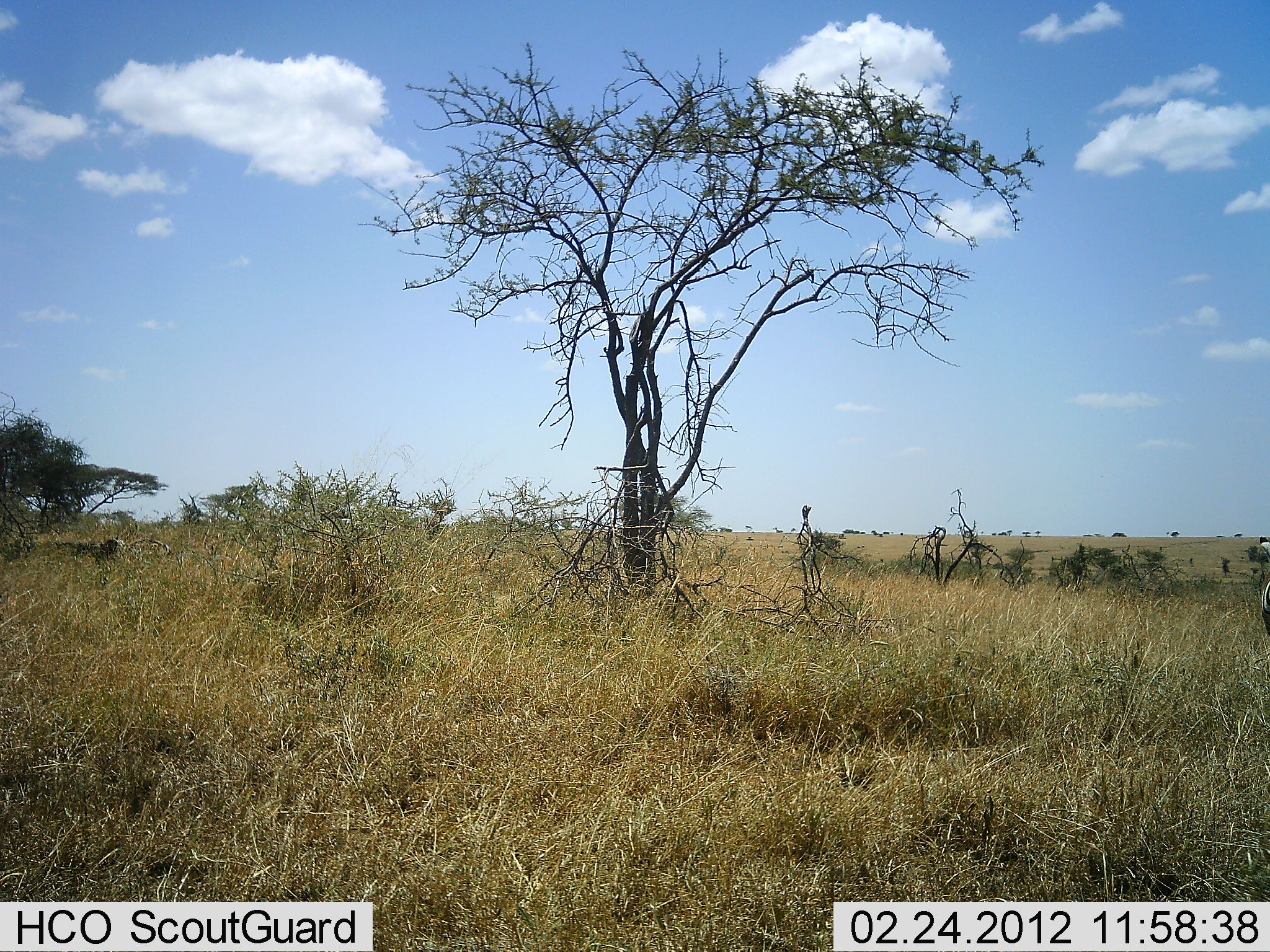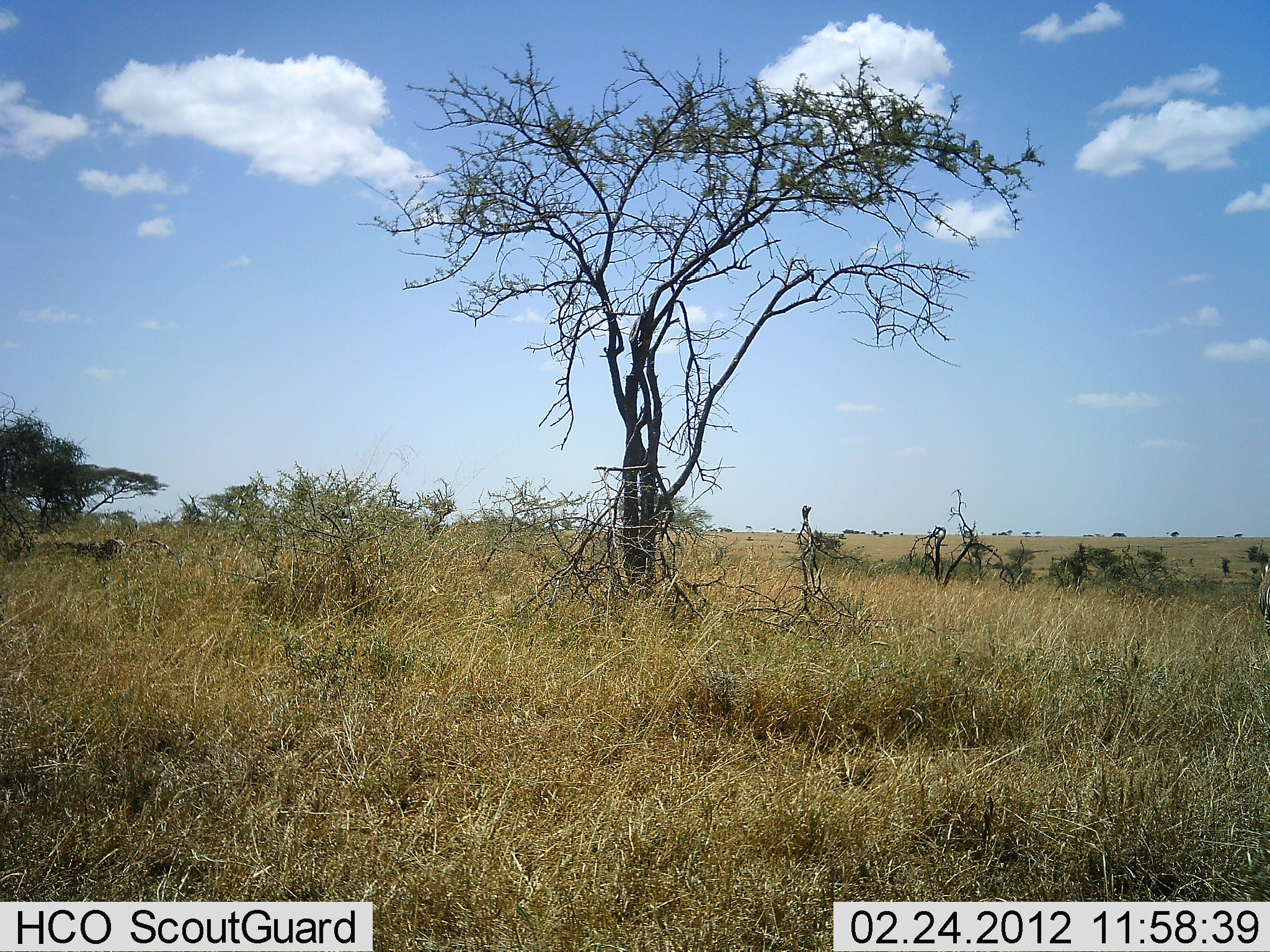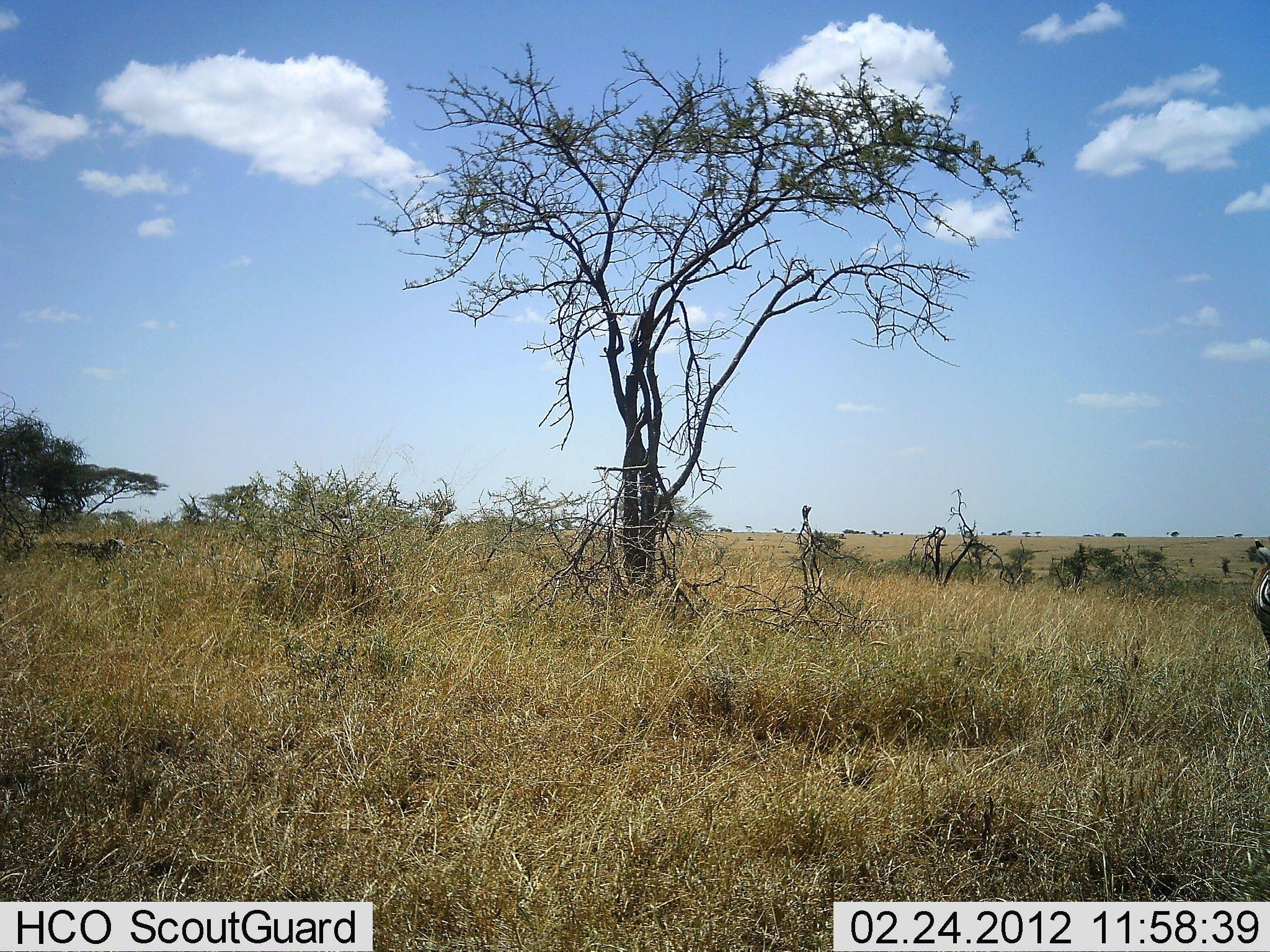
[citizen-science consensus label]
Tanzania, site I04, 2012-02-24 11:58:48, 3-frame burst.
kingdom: Animalia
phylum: Chordata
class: Mammalia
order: Perissodactyla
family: Equidae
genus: Equus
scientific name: Equus quagga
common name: plains zebra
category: zebra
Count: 1.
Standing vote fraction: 38%.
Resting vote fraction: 0%.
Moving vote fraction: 56%.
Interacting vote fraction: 0%.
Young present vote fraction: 0%.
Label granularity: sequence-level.